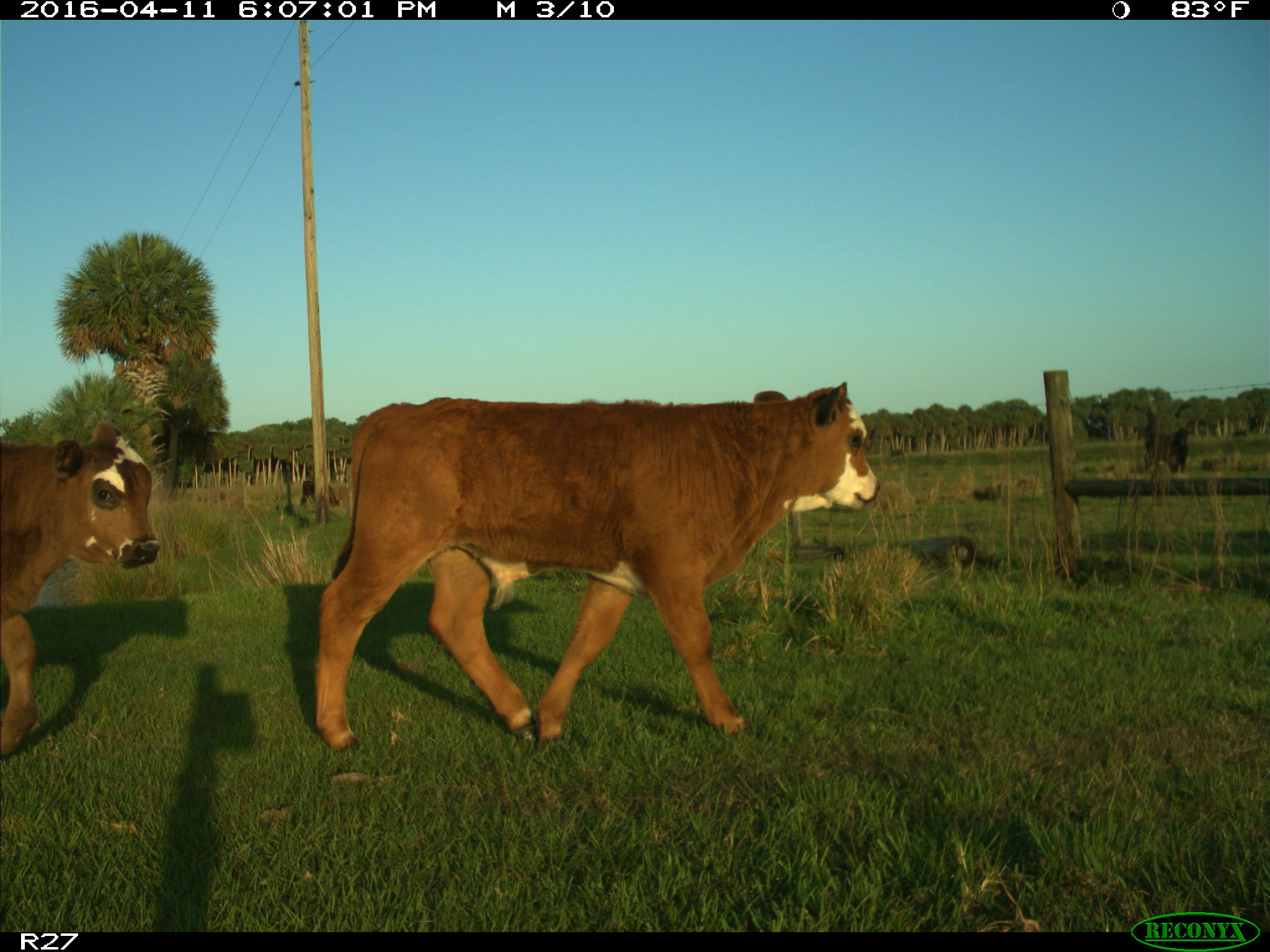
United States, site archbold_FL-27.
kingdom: Animalia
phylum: Chordata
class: Mammalia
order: Artiodactyla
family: Bovidae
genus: Bos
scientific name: Bos taurus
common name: domestic cow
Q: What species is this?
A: Bos taurus (domestic cow).